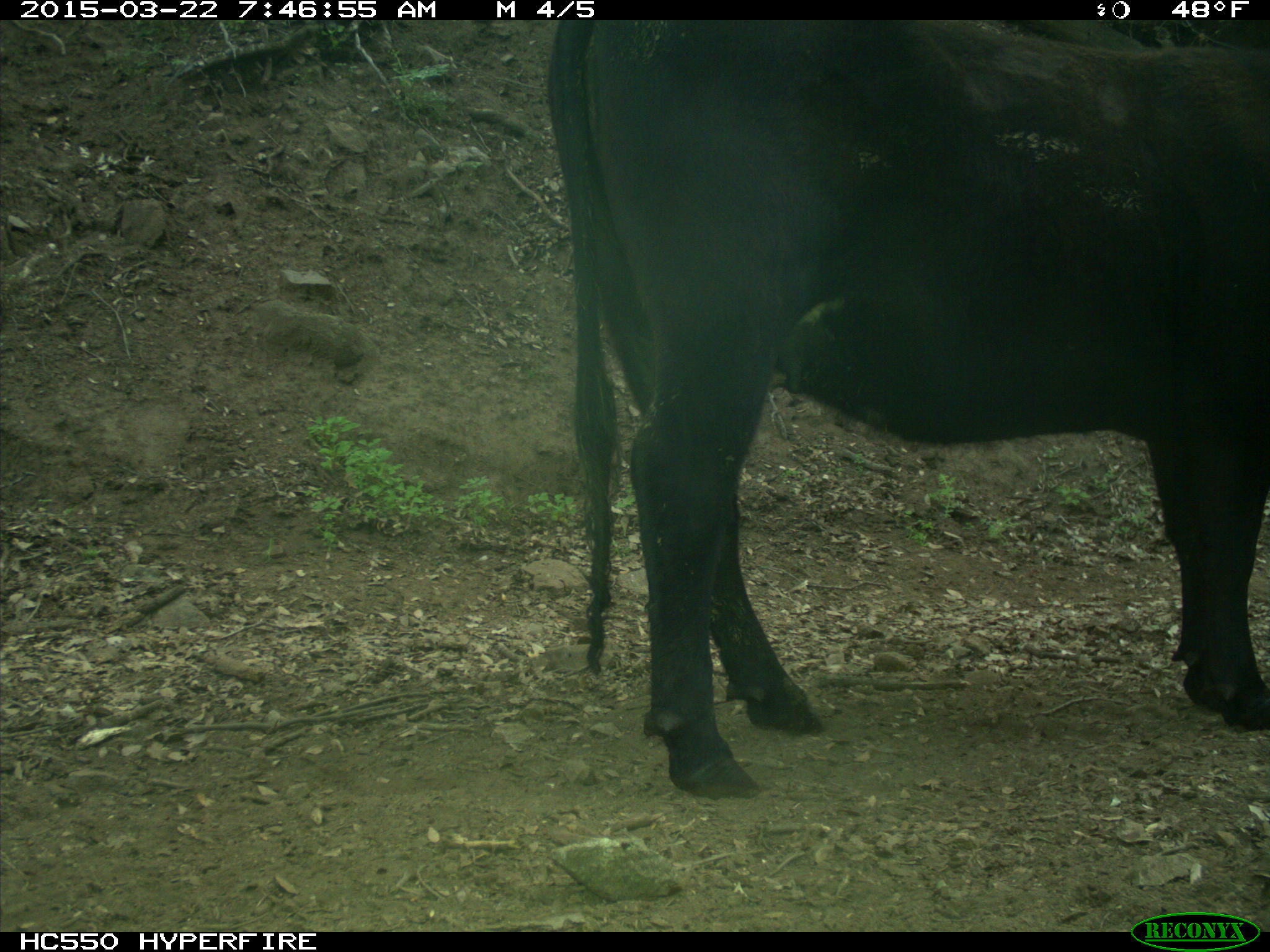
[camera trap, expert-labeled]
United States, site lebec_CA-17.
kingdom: Animalia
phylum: Chordata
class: Mammalia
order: Artiodactyla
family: Bovidae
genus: Bos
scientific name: Bos taurus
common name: domestic cow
Bos taurus (domestic cow).